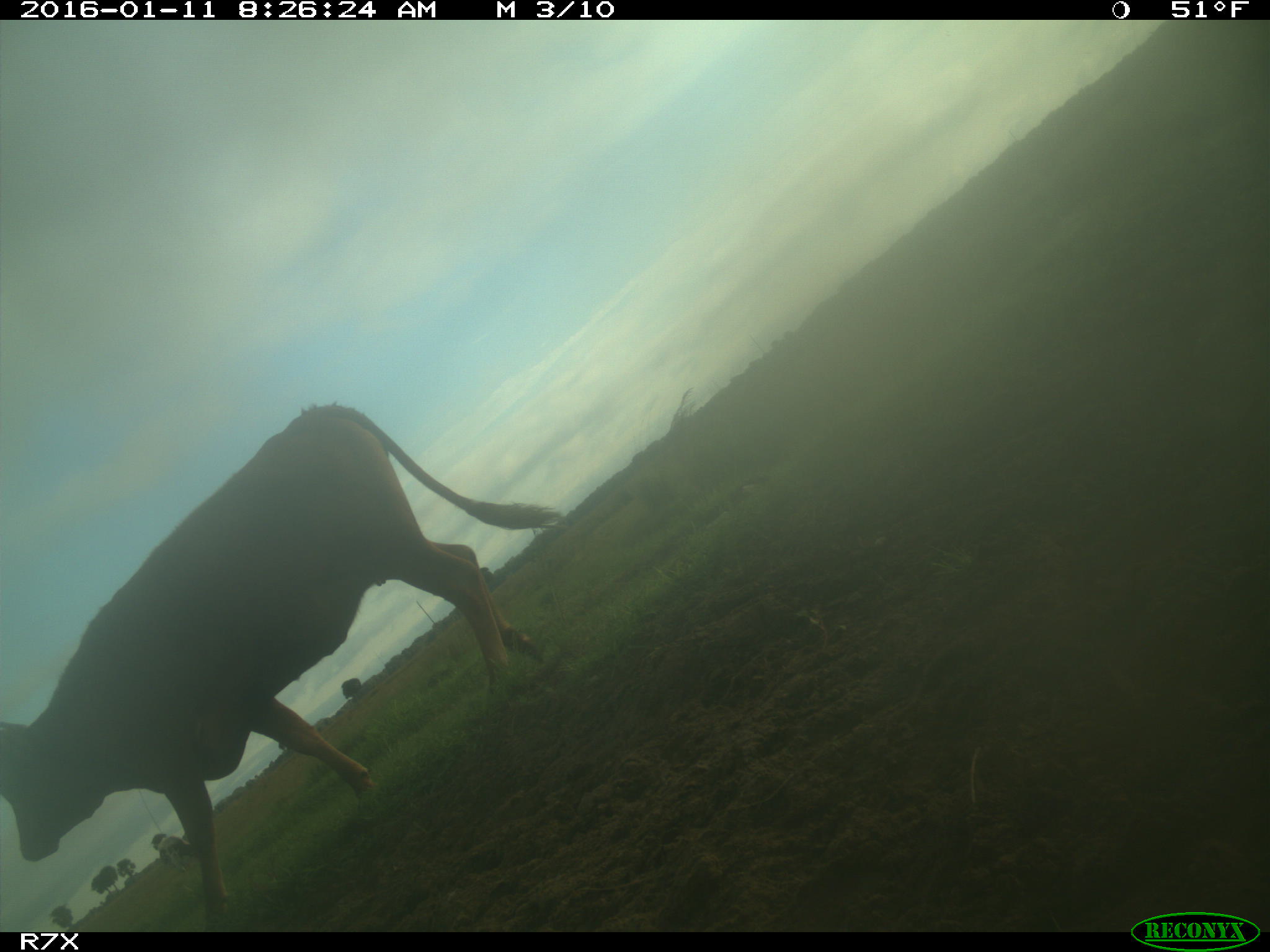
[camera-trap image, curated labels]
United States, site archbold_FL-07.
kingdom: Animalia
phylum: Chordata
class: Mammalia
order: Artiodactyla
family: Bovidae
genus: Bos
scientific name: Bos taurus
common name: domestic cow